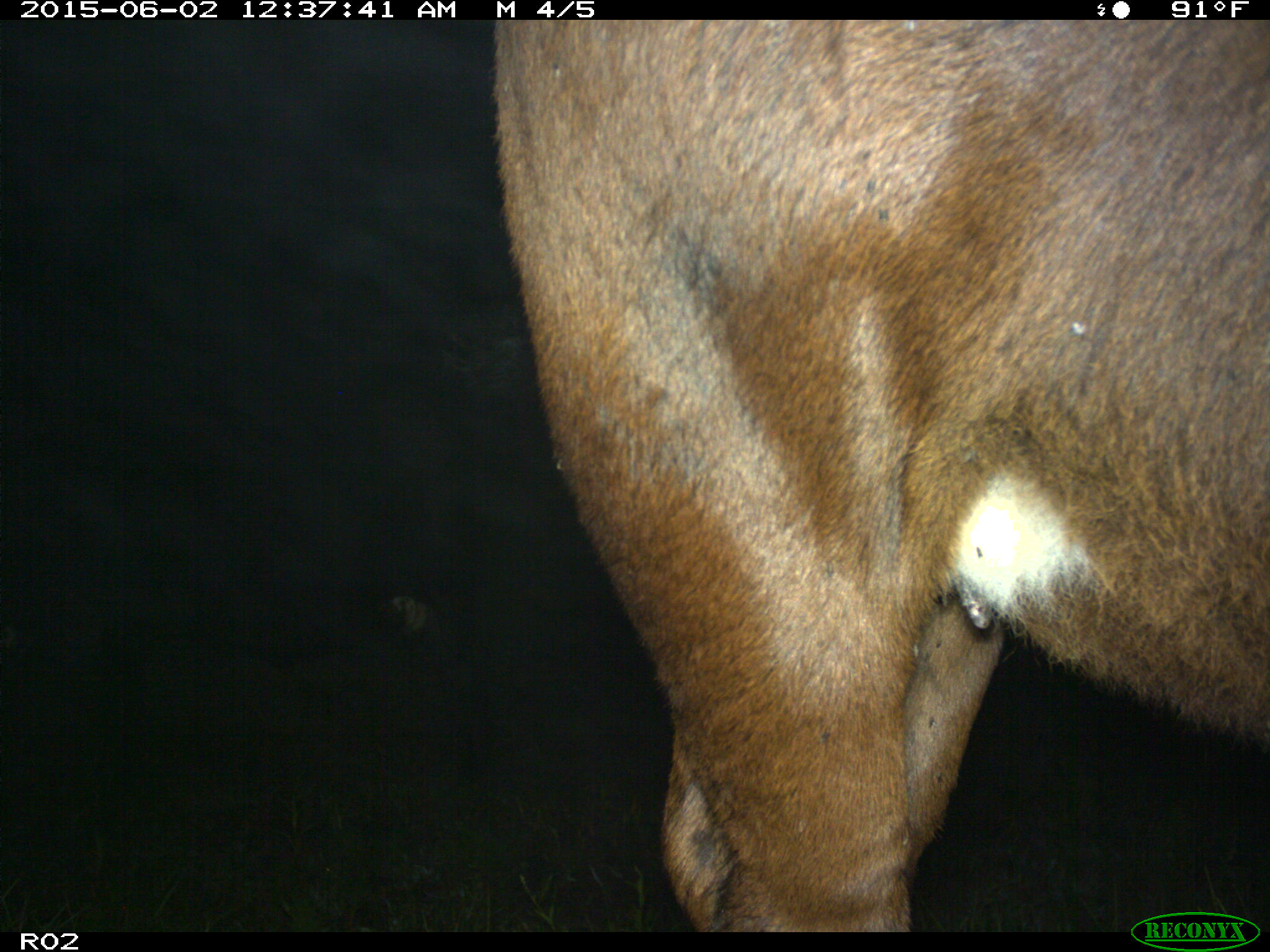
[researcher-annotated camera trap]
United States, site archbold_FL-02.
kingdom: Animalia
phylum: Chordata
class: Mammalia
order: Artiodactyla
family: Bovidae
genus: Bos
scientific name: Bos taurus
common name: domestic cow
Bos taurus (domestic cow).